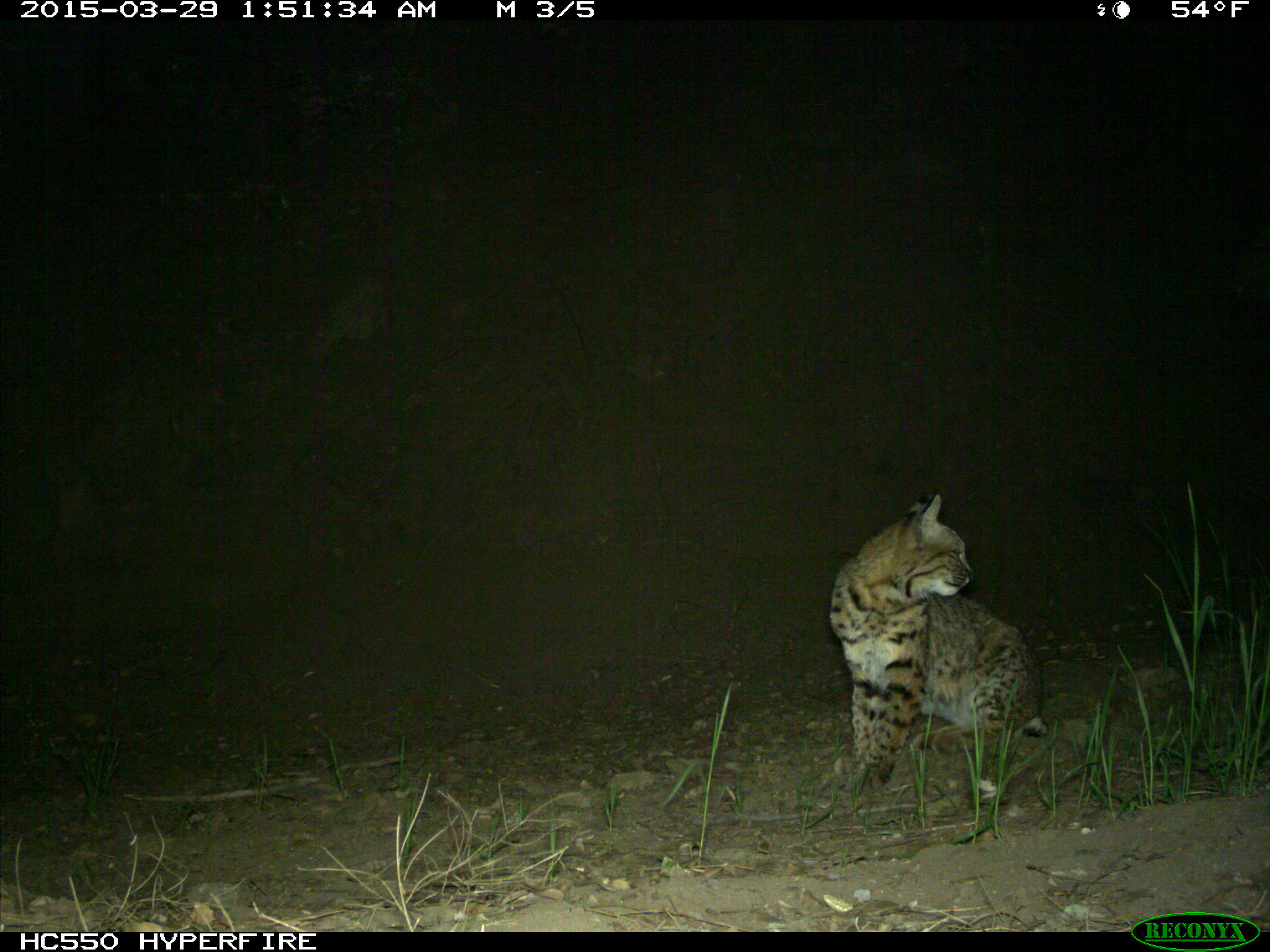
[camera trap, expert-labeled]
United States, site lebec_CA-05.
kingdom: Animalia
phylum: Chordata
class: Mammalia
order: Carnivora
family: Felidae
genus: Lynx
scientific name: Lynx rufus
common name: bobcat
Lynx rufus (bobcat).